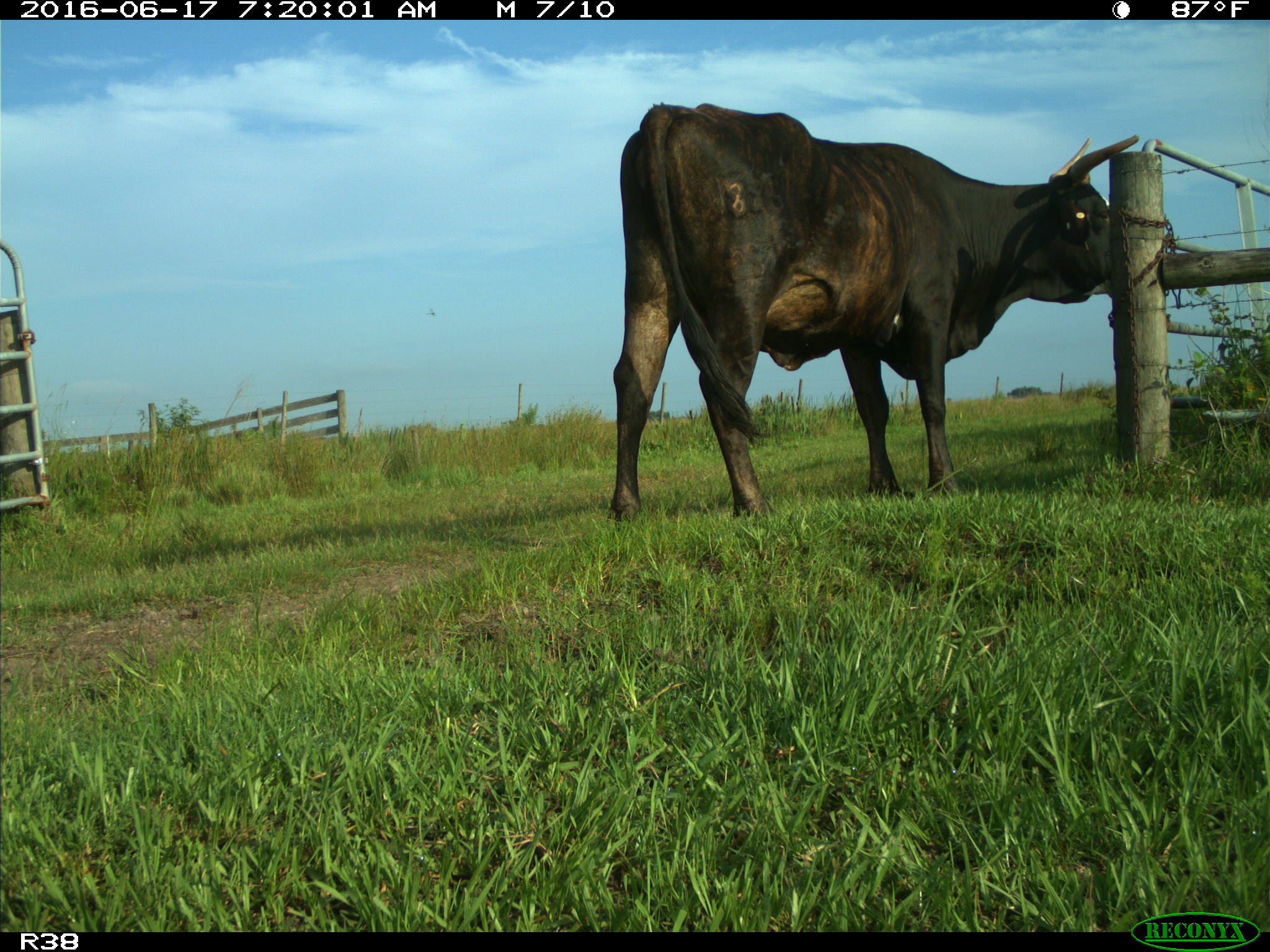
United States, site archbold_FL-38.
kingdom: Animalia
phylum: Chordata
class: Mammalia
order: Artiodactyla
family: Bovidae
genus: Bos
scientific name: Bos taurus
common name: domestic cow